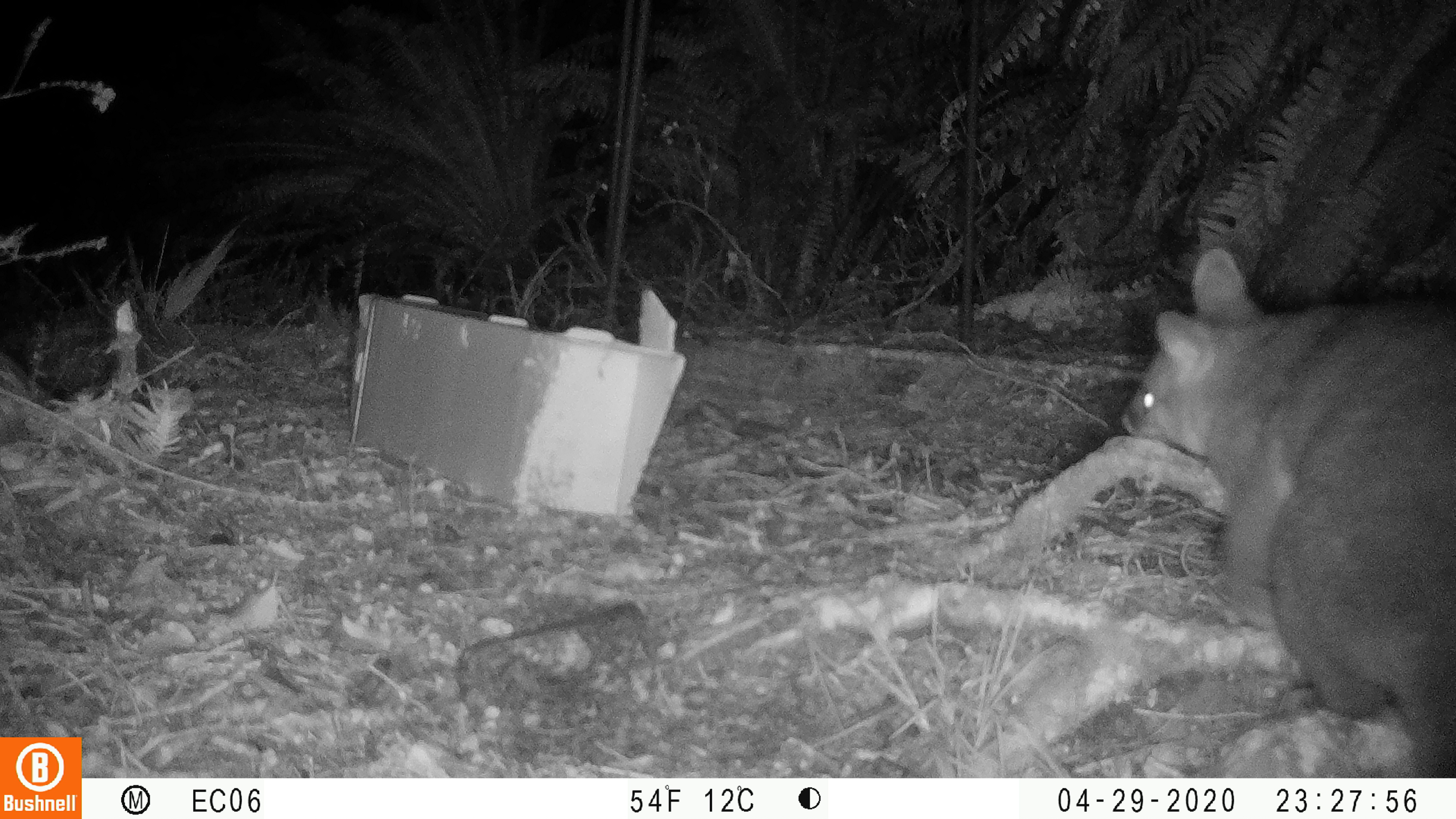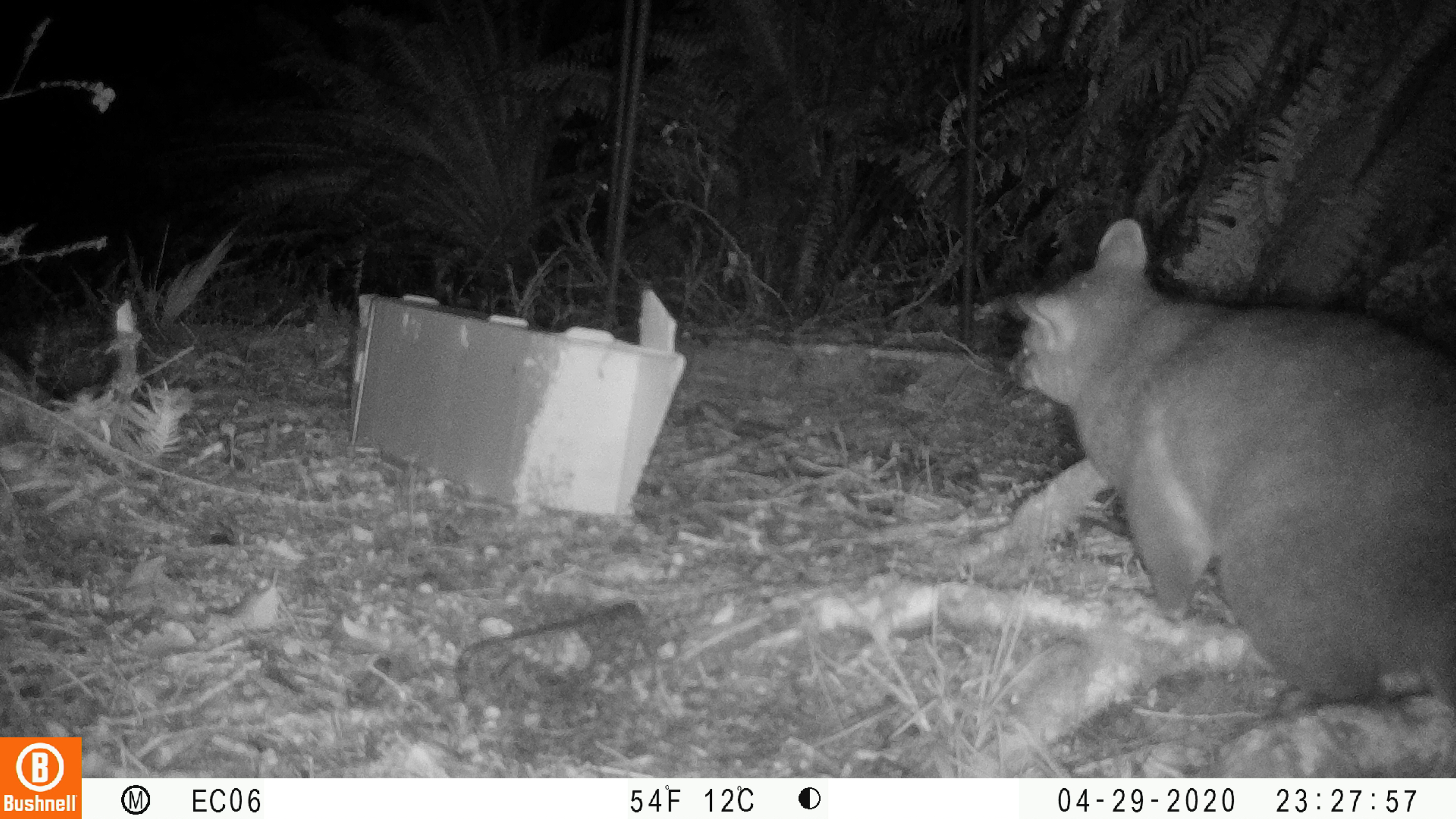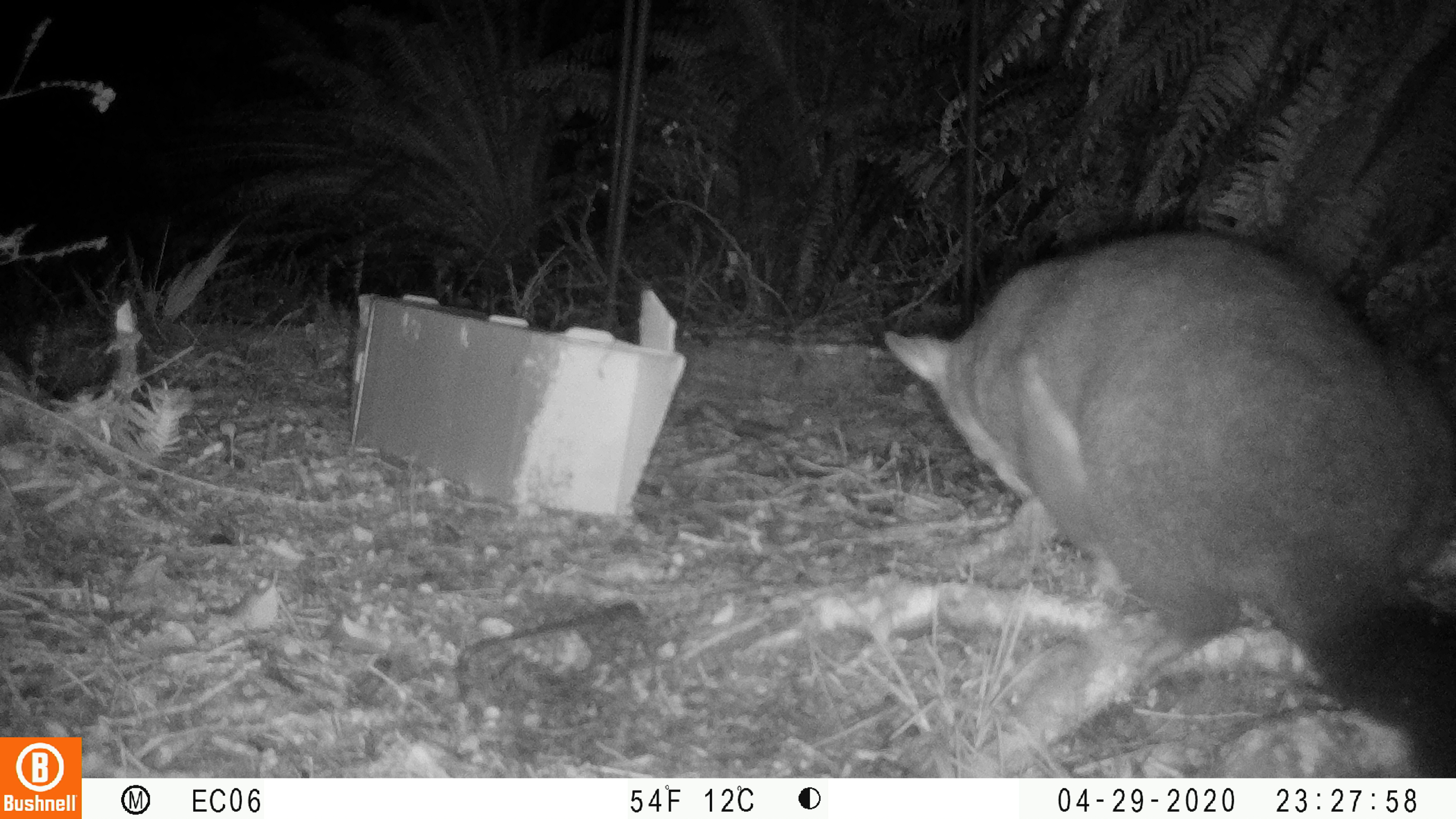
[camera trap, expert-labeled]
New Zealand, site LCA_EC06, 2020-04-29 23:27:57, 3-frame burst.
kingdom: Animalia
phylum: Chordata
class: Mammalia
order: Diprotodontia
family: Phalangeridae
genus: Trichosurus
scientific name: Trichosurus vulpecula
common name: common brushtail possum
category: possum